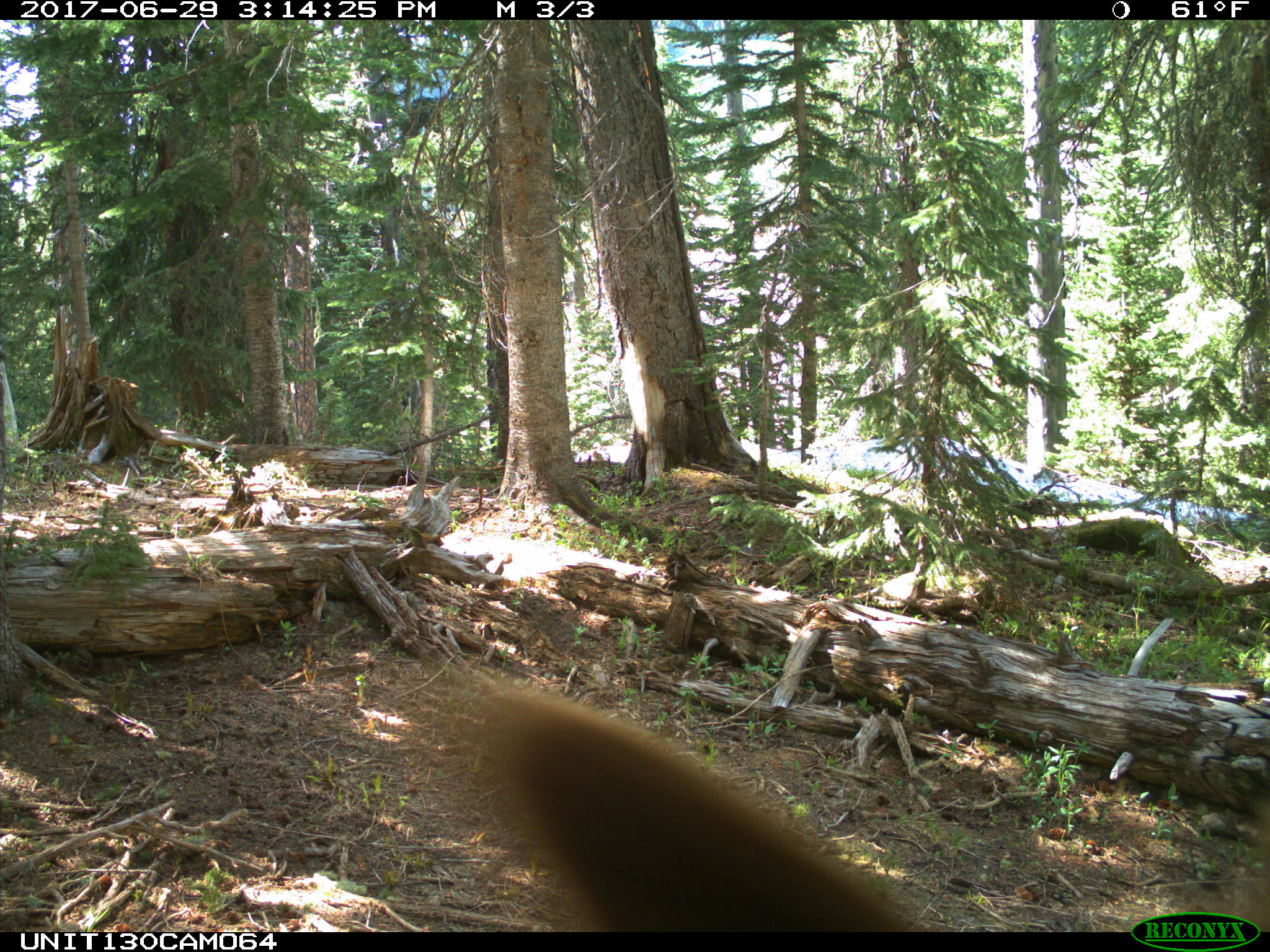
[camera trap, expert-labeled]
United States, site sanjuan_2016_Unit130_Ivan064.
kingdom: Animalia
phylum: Chordata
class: Mammalia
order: Carnivora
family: Ursidae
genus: Ursus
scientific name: Ursus americanus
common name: american black bear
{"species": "Ursus americanus (american black bear)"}